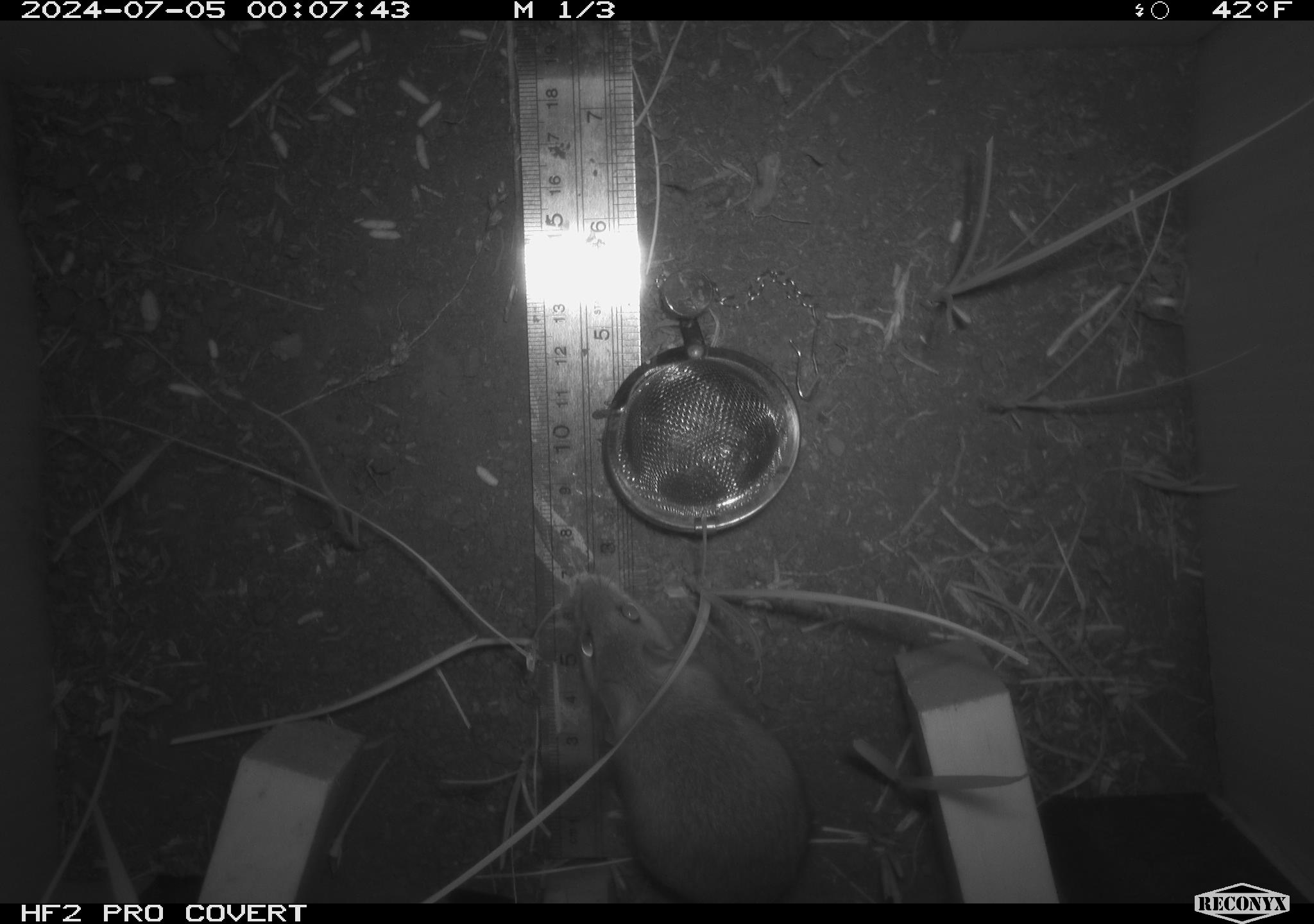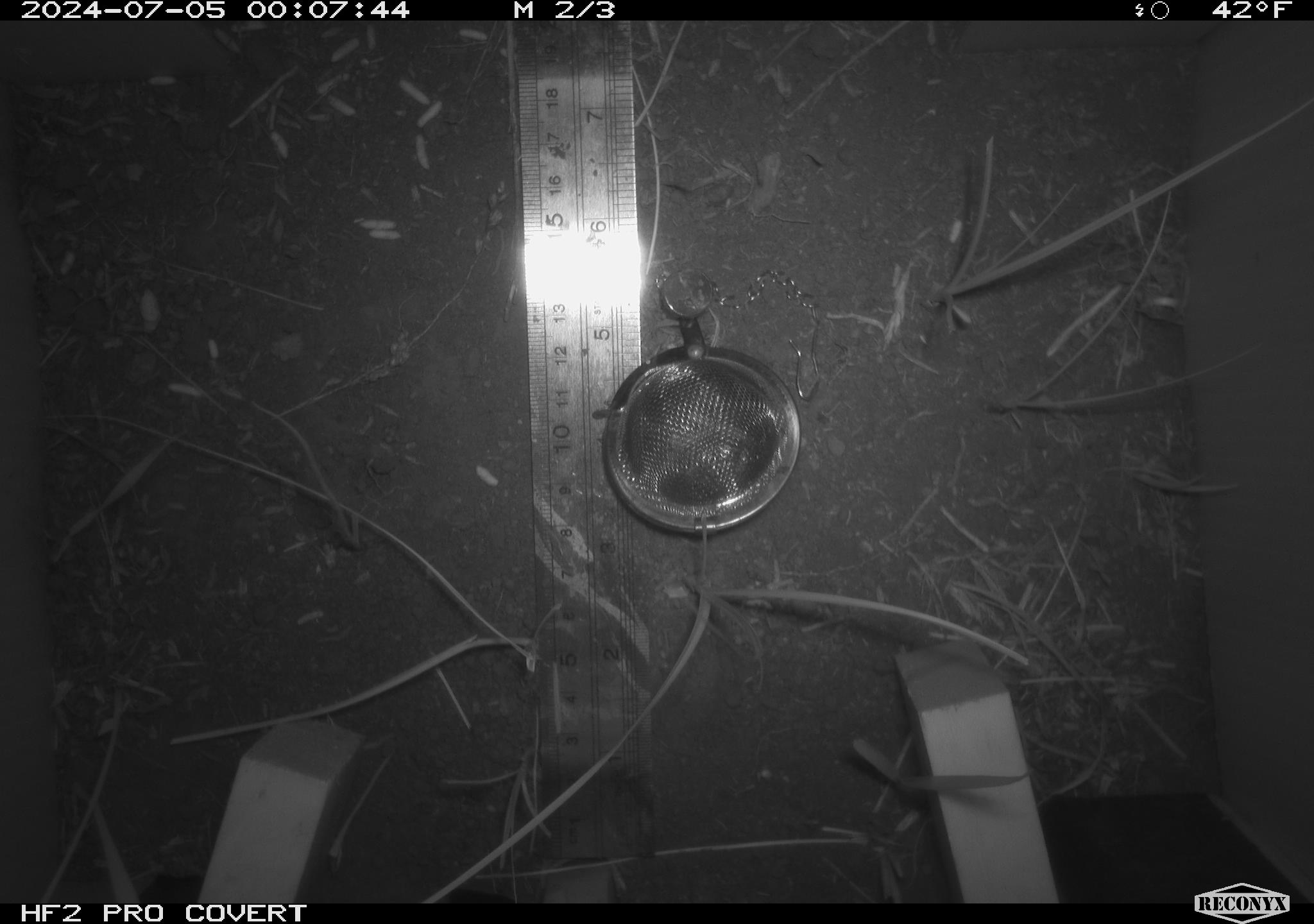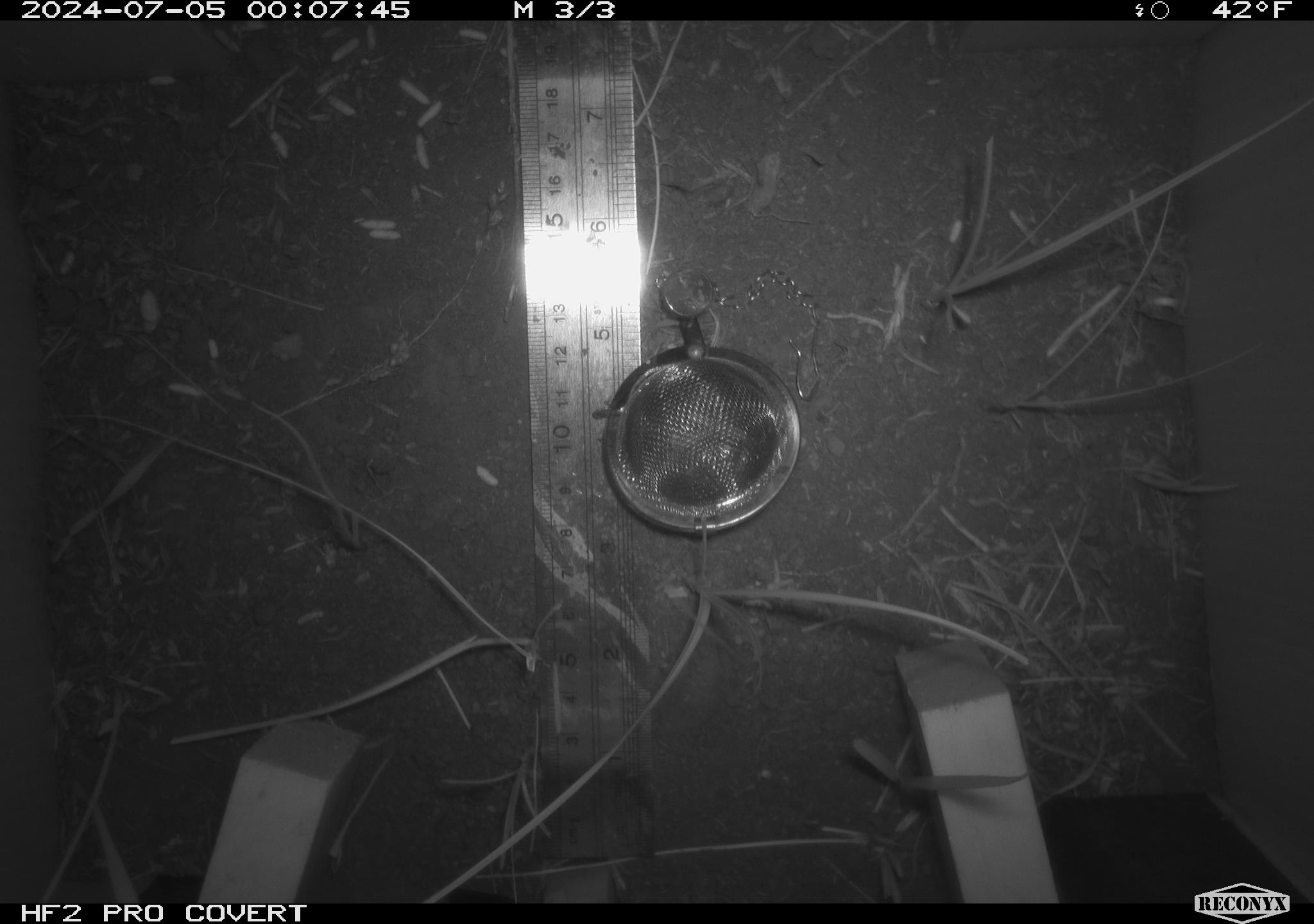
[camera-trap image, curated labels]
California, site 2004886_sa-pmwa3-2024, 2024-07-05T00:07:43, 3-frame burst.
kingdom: Animalia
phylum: Chordata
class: Mammalia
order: Rodentia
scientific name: Rodentia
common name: mouse species